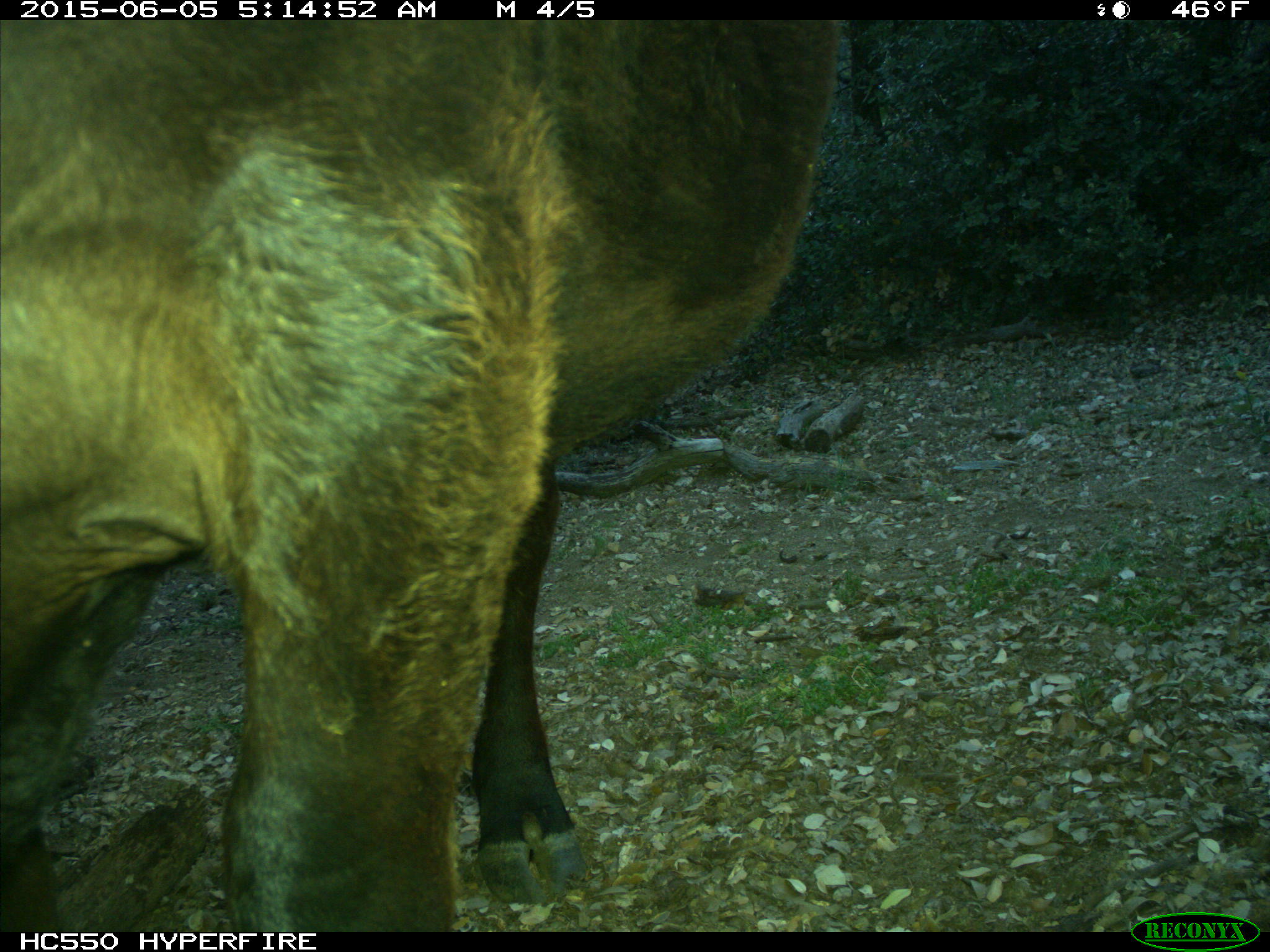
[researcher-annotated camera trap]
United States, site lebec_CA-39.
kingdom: Animalia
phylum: Chordata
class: Mammalia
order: Artiodactyla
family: Bovidae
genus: Bos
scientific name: Bos taurus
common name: domestic cow